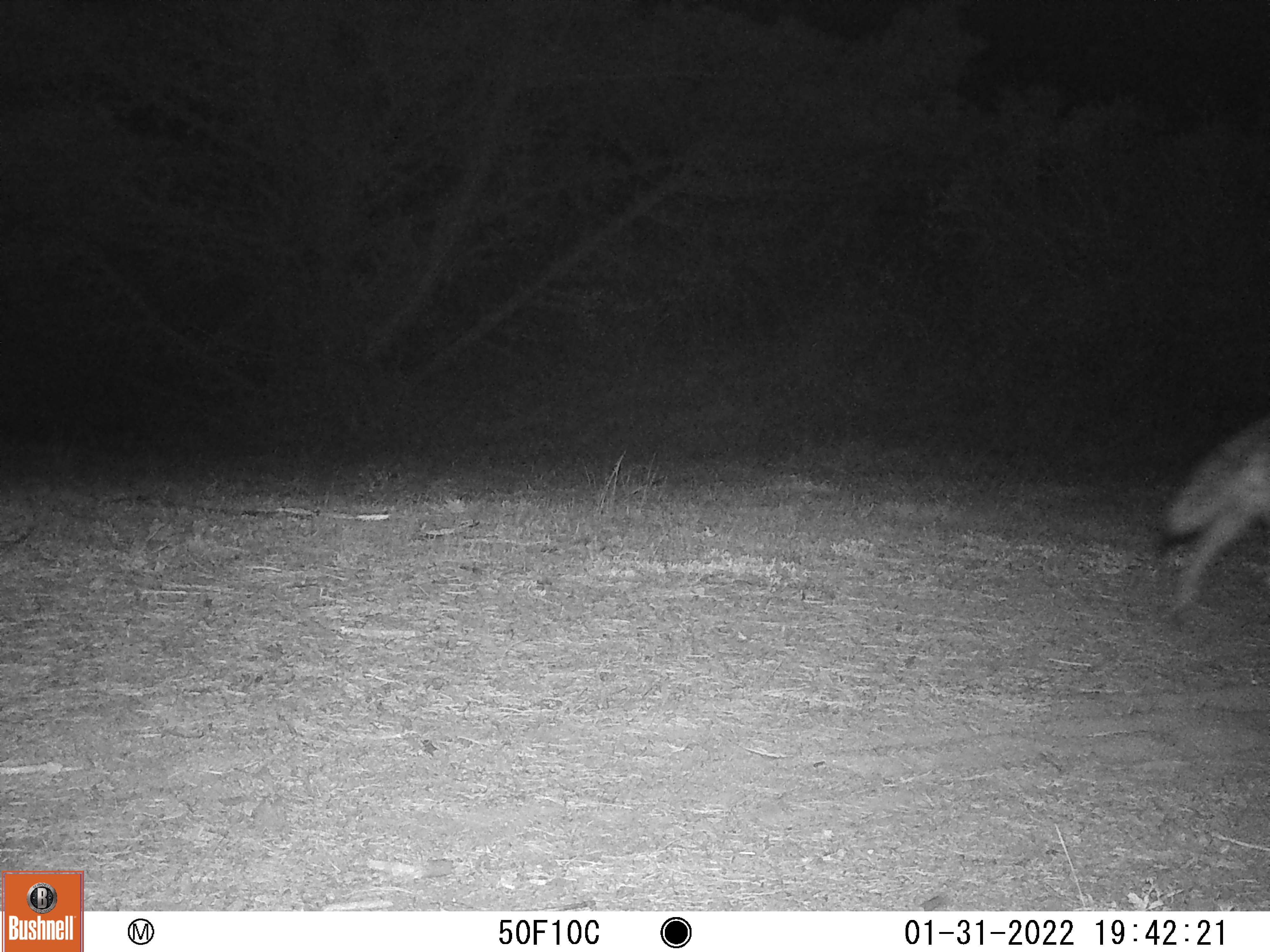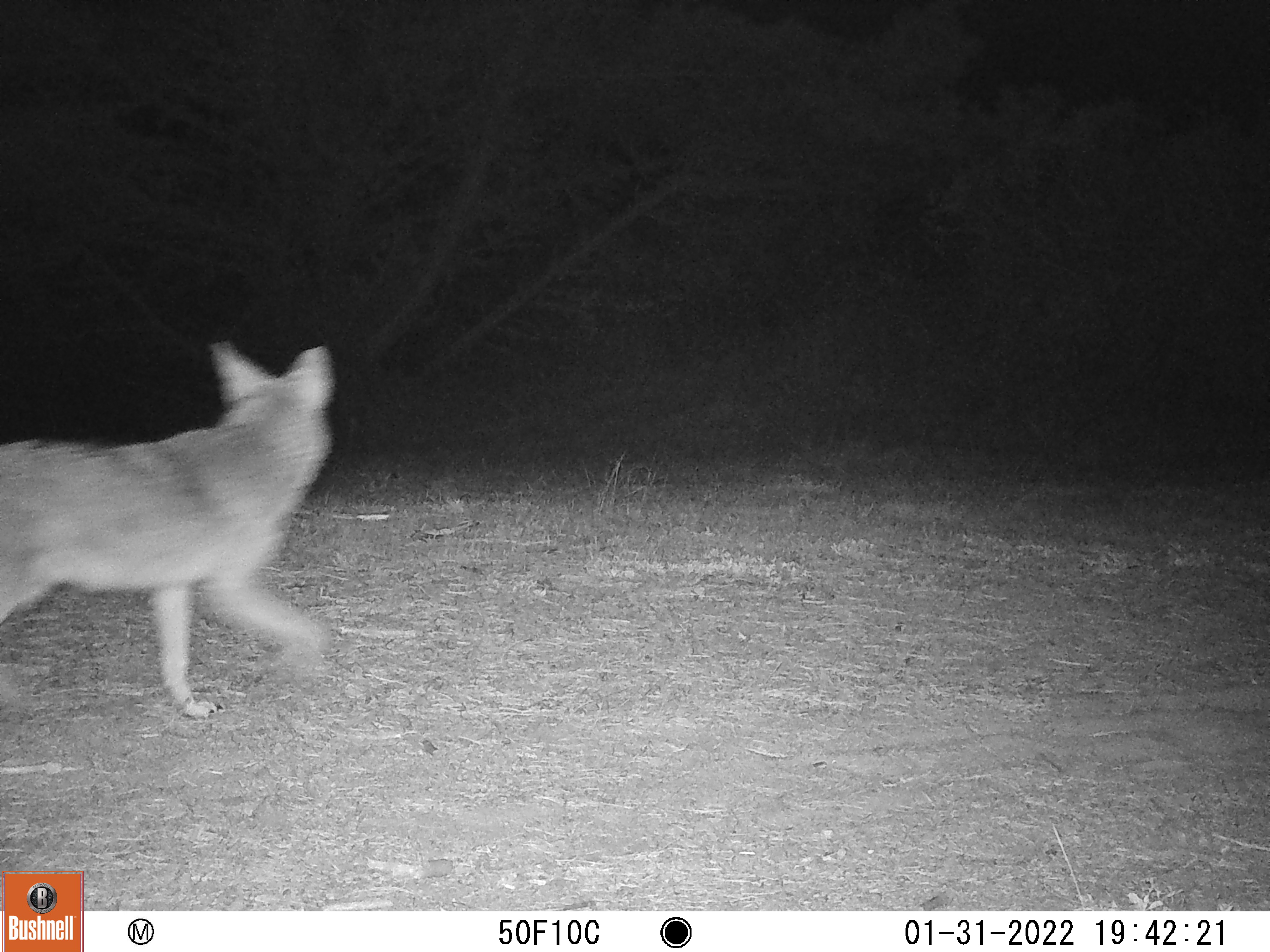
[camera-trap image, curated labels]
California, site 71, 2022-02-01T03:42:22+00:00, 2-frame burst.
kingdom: Animalia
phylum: Chordata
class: Mammalia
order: Carnivora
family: Canidae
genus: Canis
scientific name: Canis latrans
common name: coyote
Coyote (Canis latrans).